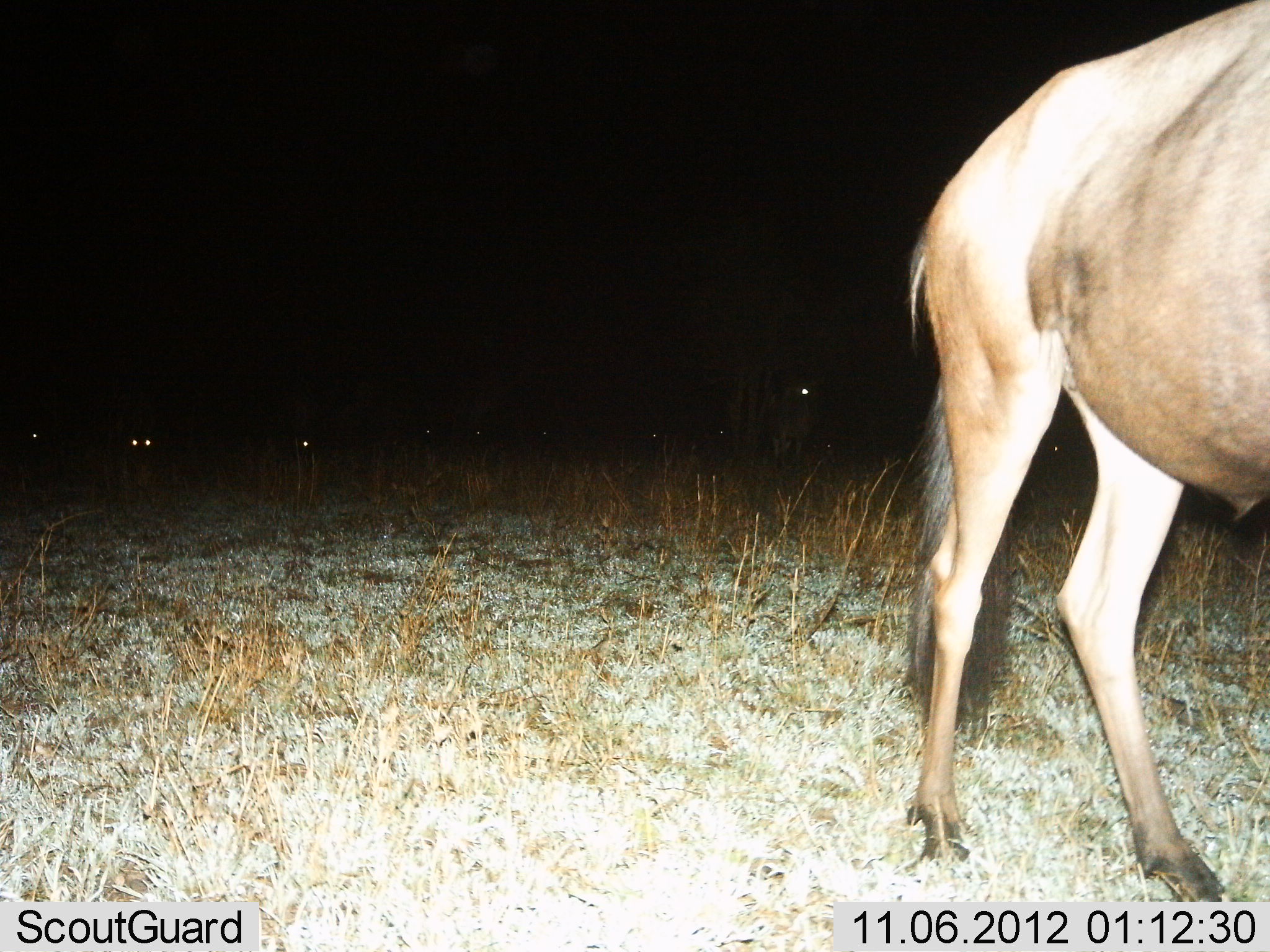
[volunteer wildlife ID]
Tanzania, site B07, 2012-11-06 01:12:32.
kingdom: Animalia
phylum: Chordata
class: Mammalia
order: Artiodactyla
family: Bovidae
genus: Connochaetes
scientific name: Connochaetes taurinus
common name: blue wildebeest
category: wildebeest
Wildebeest (blue wildebeest) (Connochaetes taurinus), count 5. Behavior (volunteer vote fractions): standing 90%, resting 30%, moving 20%, interacting 0%. Young present (vote fraction): 0%. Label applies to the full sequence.